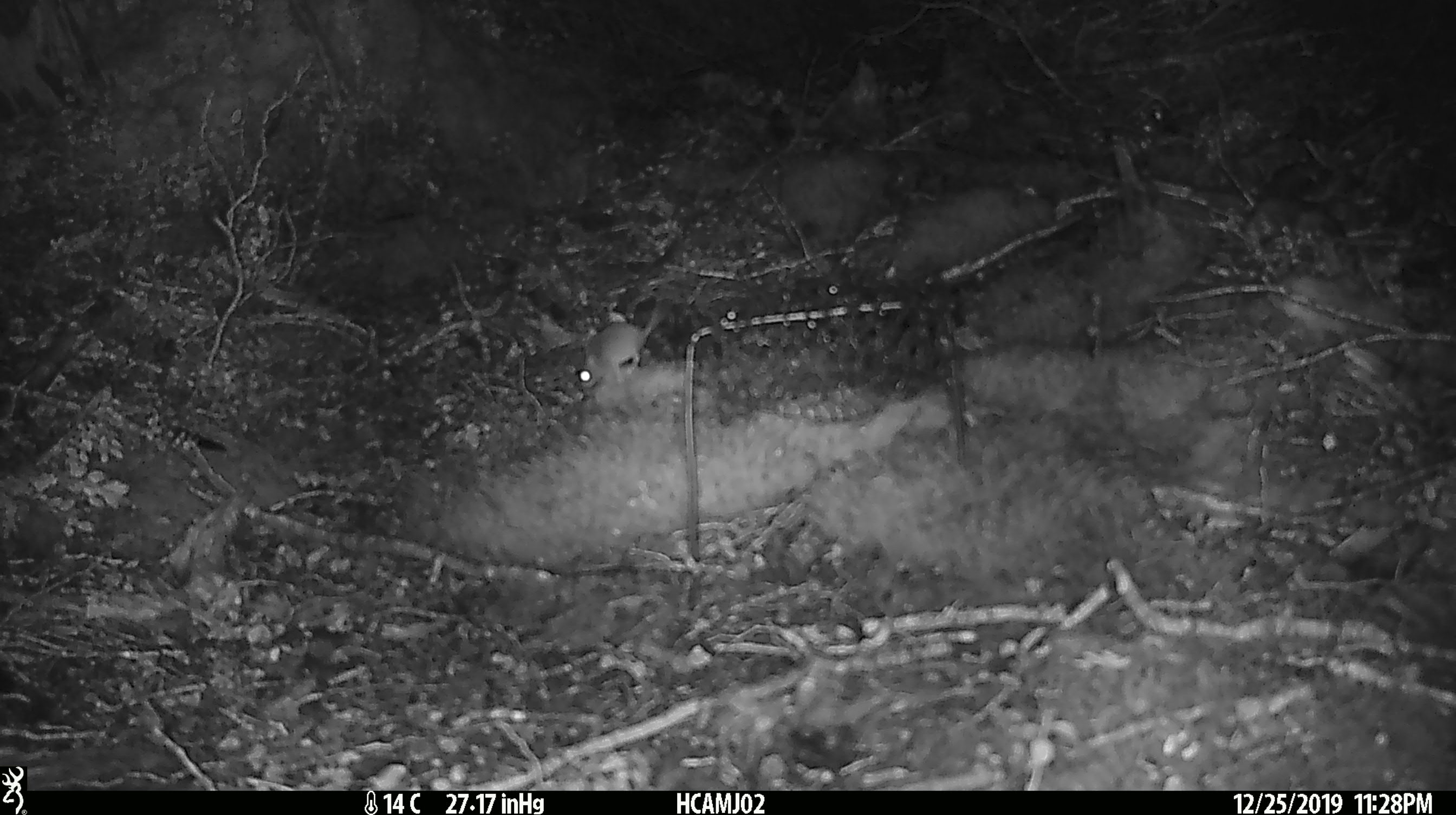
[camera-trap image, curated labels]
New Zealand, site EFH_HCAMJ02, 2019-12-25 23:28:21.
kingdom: Animalia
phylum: Chordata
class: Mammalia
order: Rodentia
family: Muridae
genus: Mus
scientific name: Mus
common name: mouse